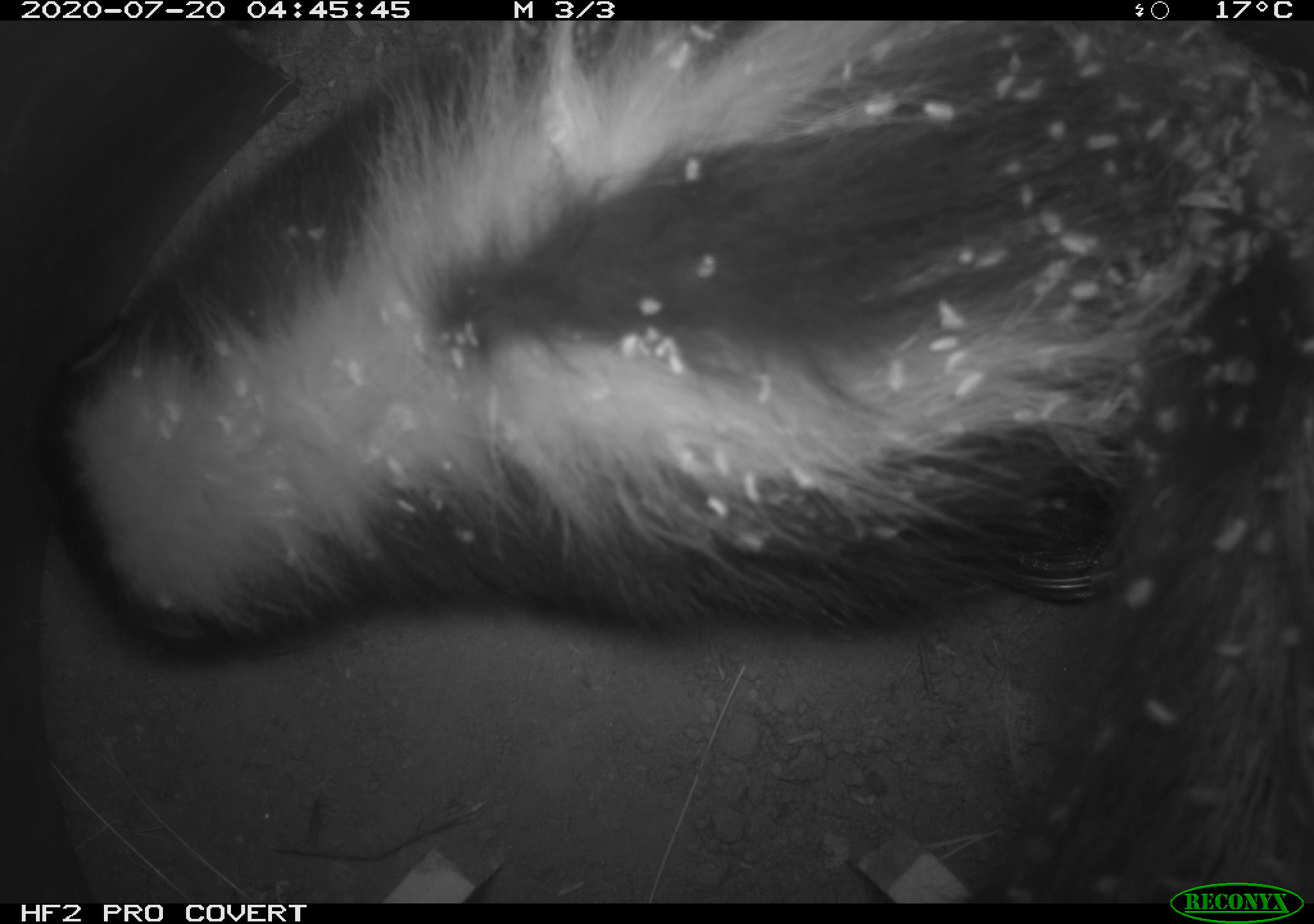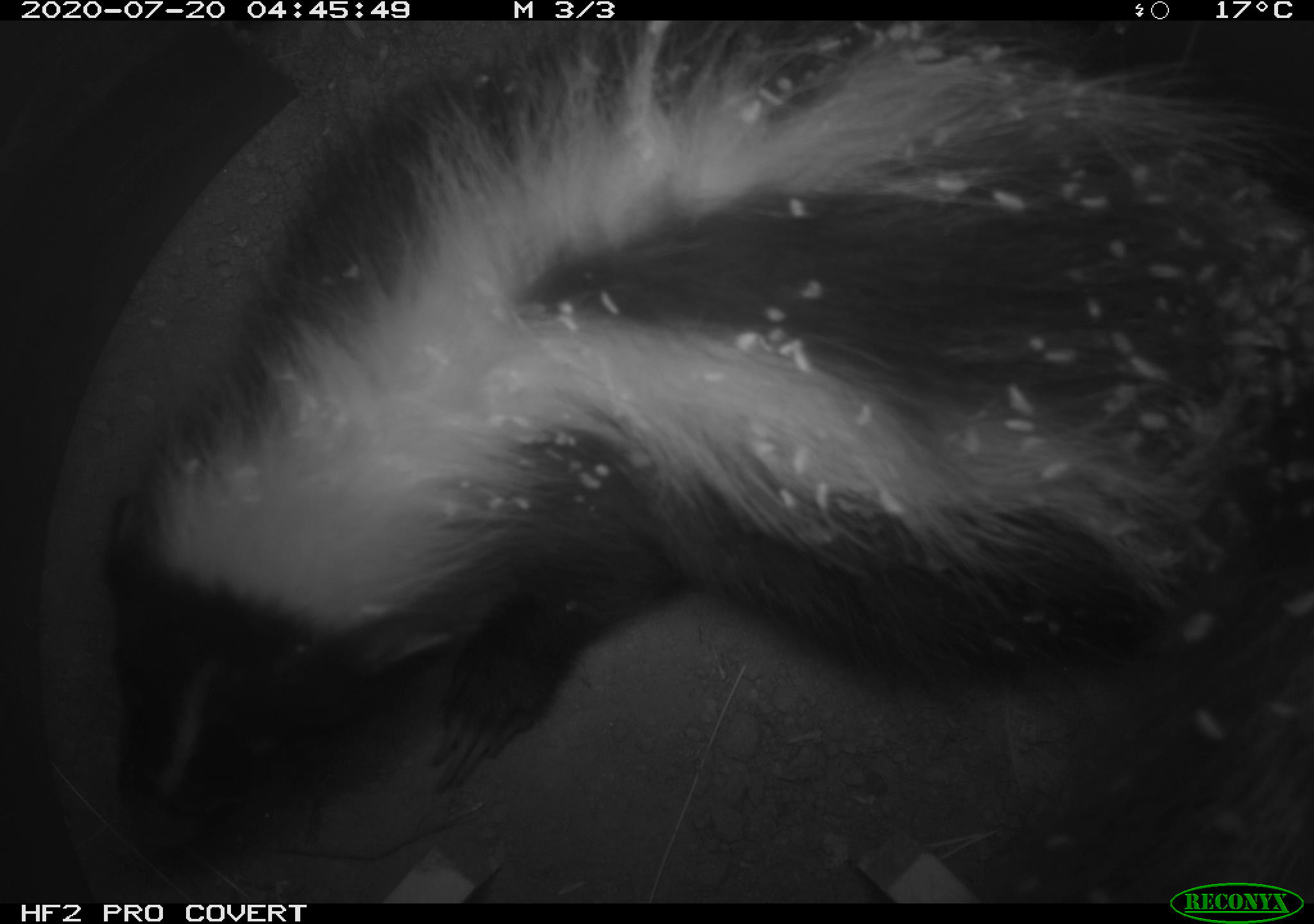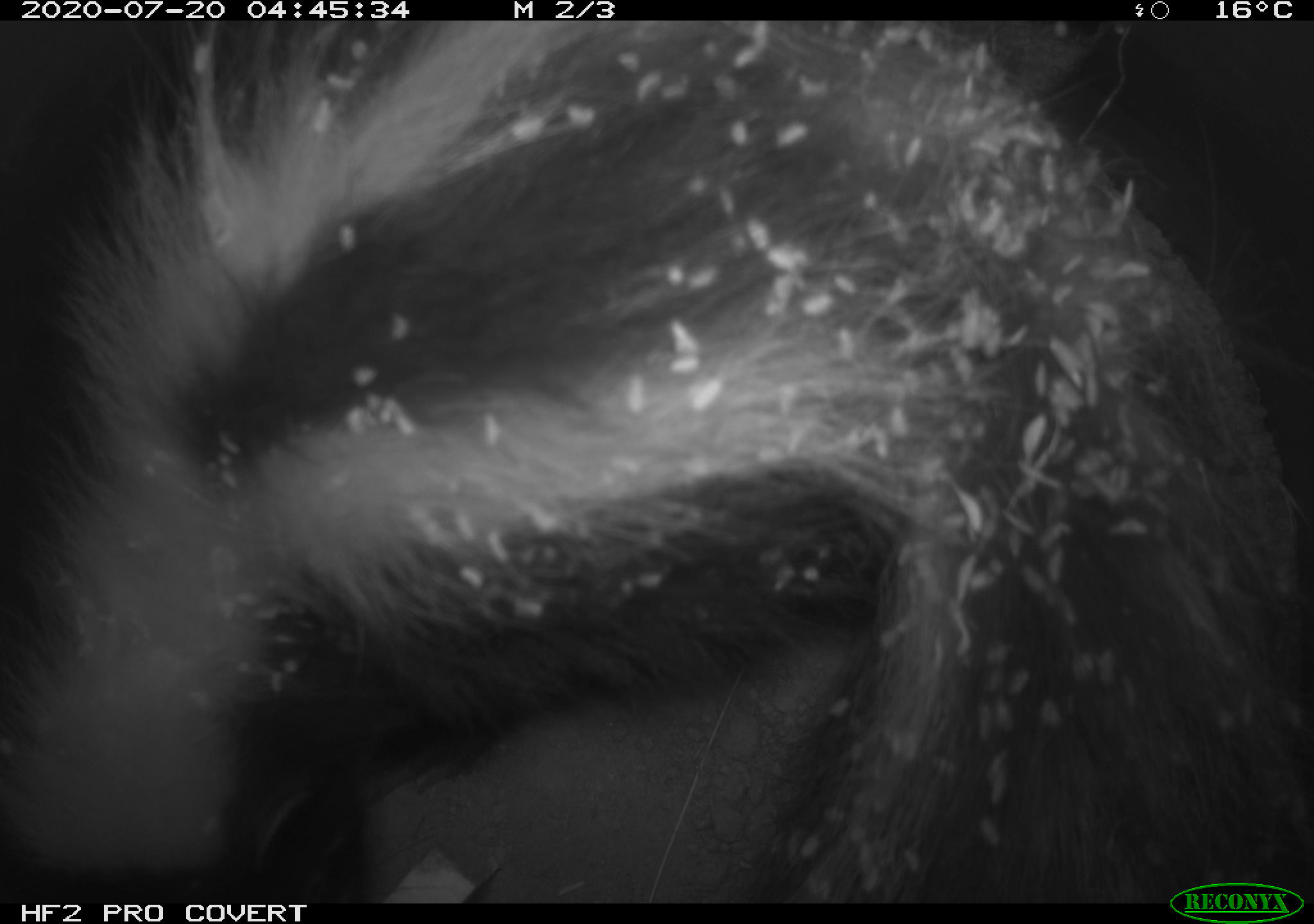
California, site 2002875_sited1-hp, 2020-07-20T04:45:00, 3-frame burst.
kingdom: Animalia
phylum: Chordata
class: Mammalia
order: Carnivora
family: Mephitidae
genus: Mephitis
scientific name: Mephitis mephitis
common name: striped skunk